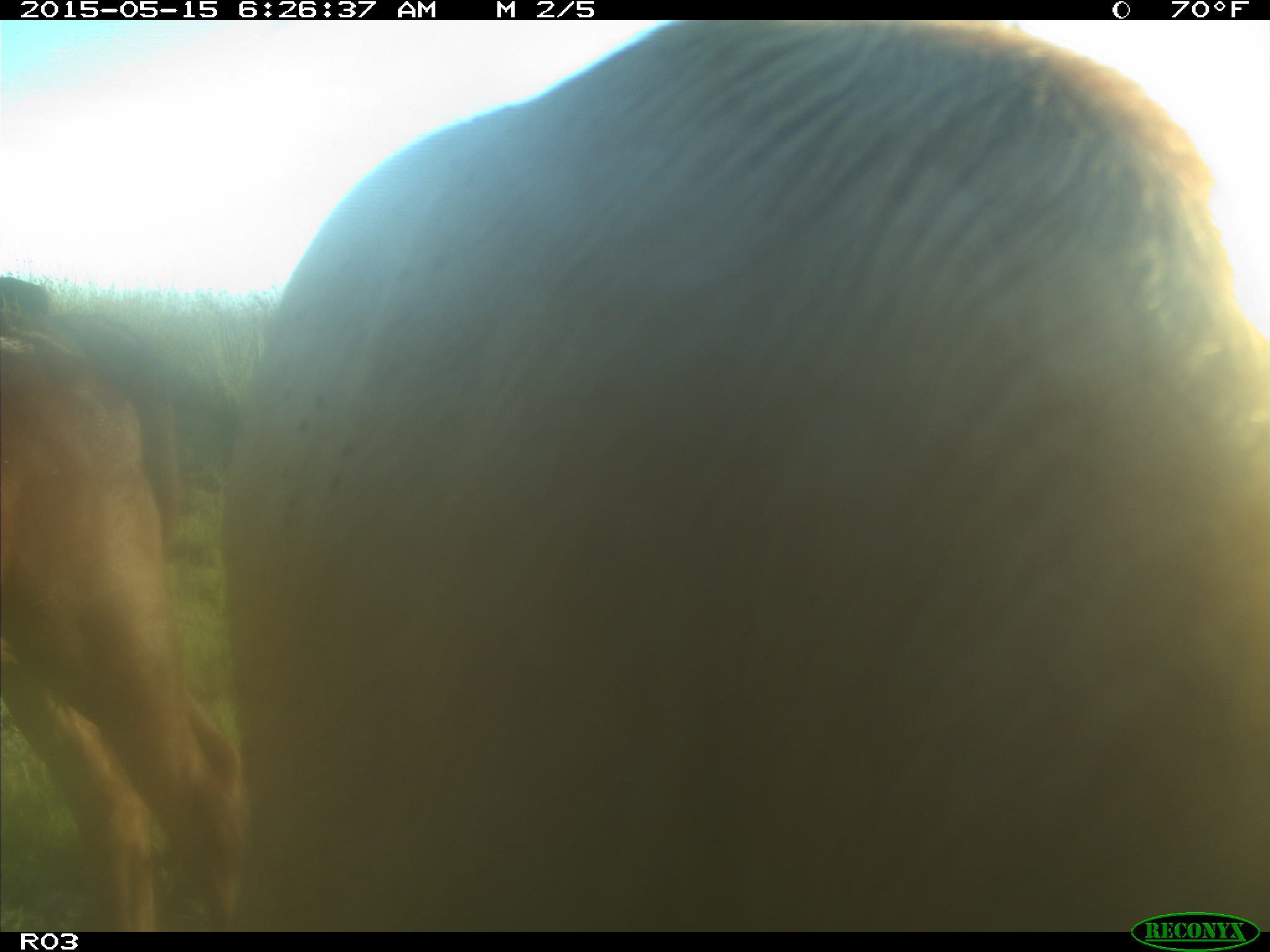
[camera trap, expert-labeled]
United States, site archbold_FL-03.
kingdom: Animalia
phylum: Chordata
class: Mammalia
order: Artiodactyla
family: Bovidae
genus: Bos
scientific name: Bos taurus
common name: domestic cow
Bos taurus (domestic cow).